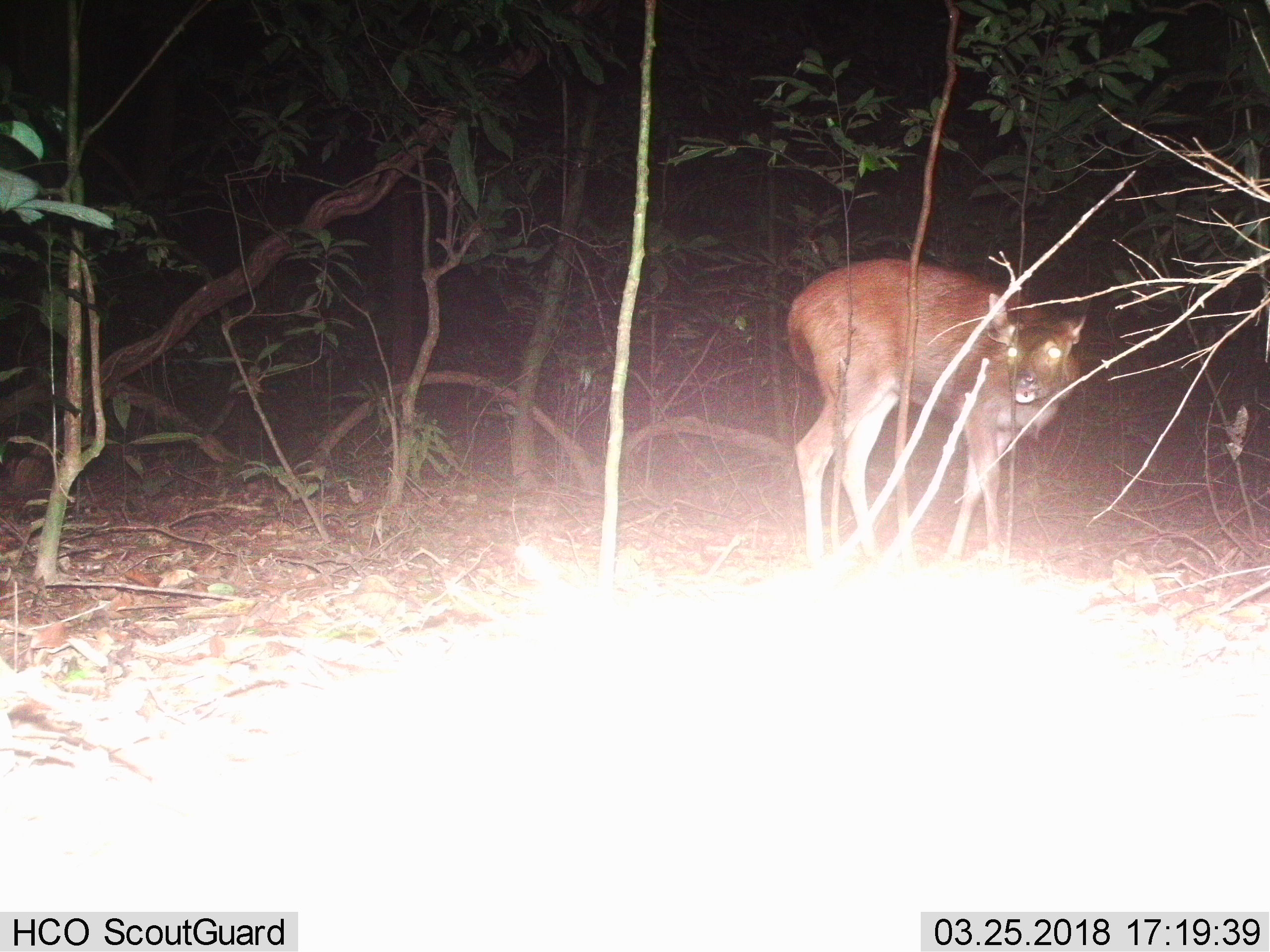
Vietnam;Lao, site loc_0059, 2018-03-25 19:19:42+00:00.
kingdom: Animalia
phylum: Chordata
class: Mammalia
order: Artiodactyla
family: Cervidae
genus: Rusa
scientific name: Rusa unicolor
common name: sambar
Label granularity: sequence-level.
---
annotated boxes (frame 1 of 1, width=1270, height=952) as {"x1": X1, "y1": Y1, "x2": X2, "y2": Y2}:
sambar: {"x1": 784, "y1": 256, "x2": 1086, "y2": 567}